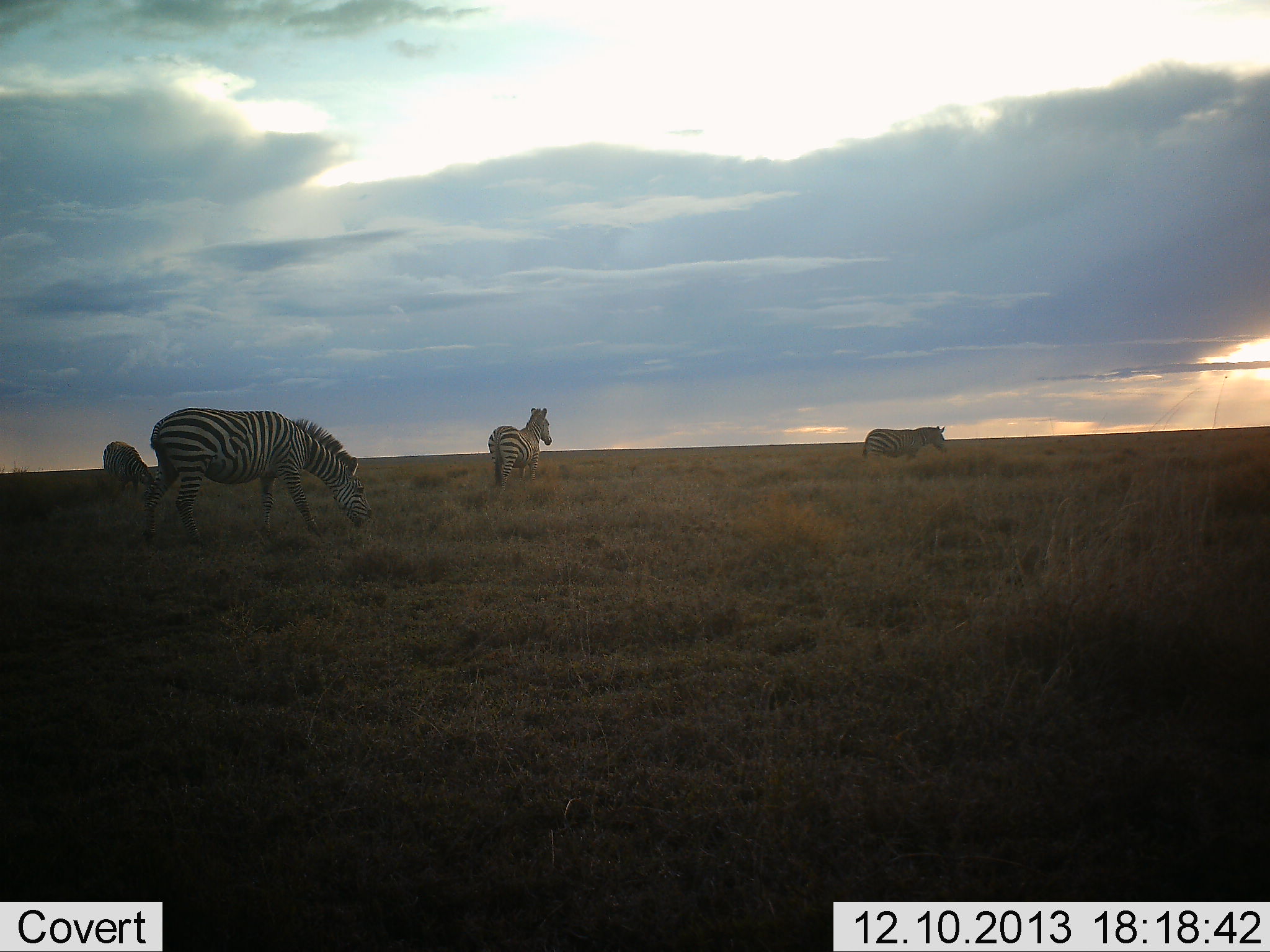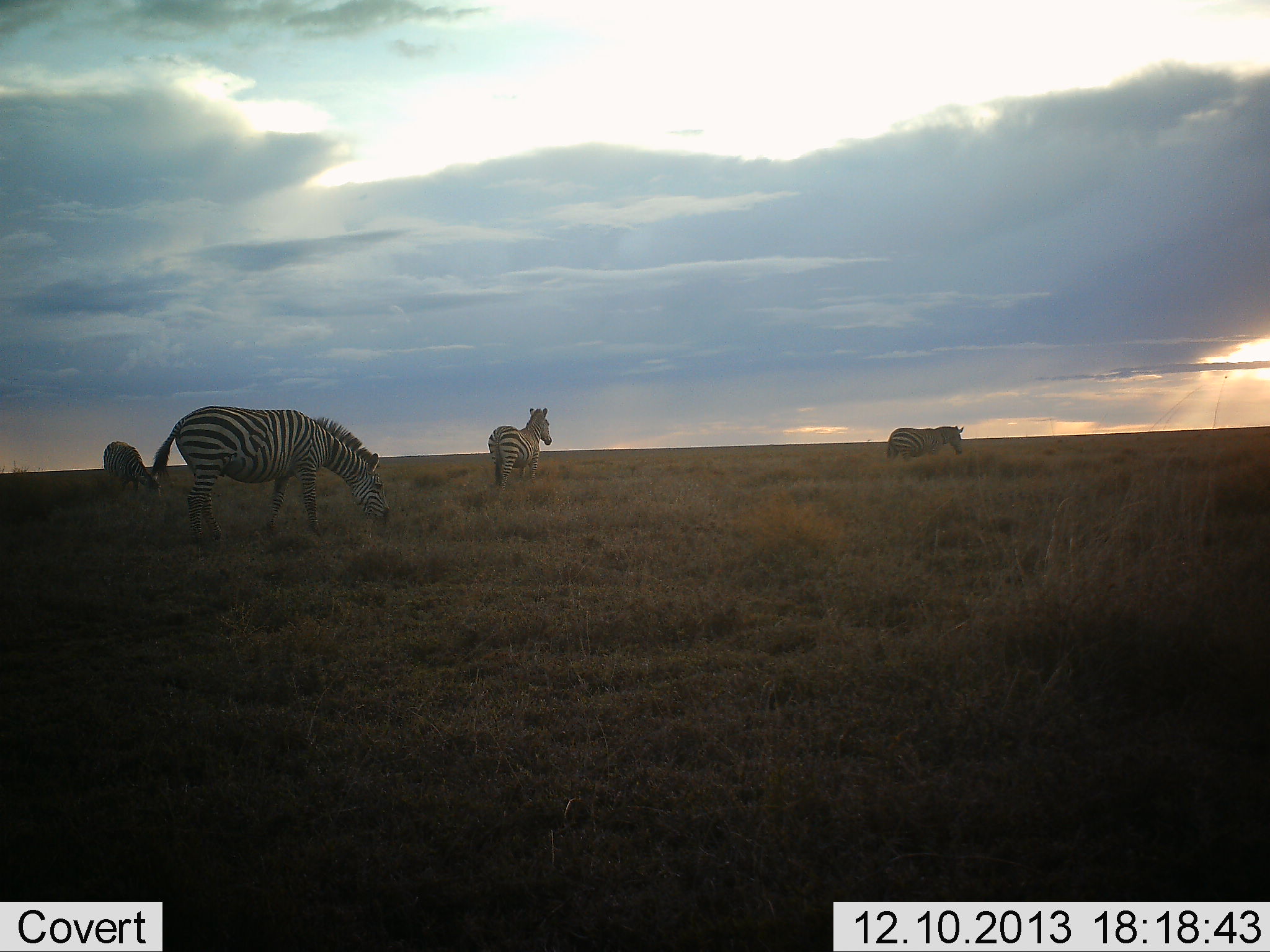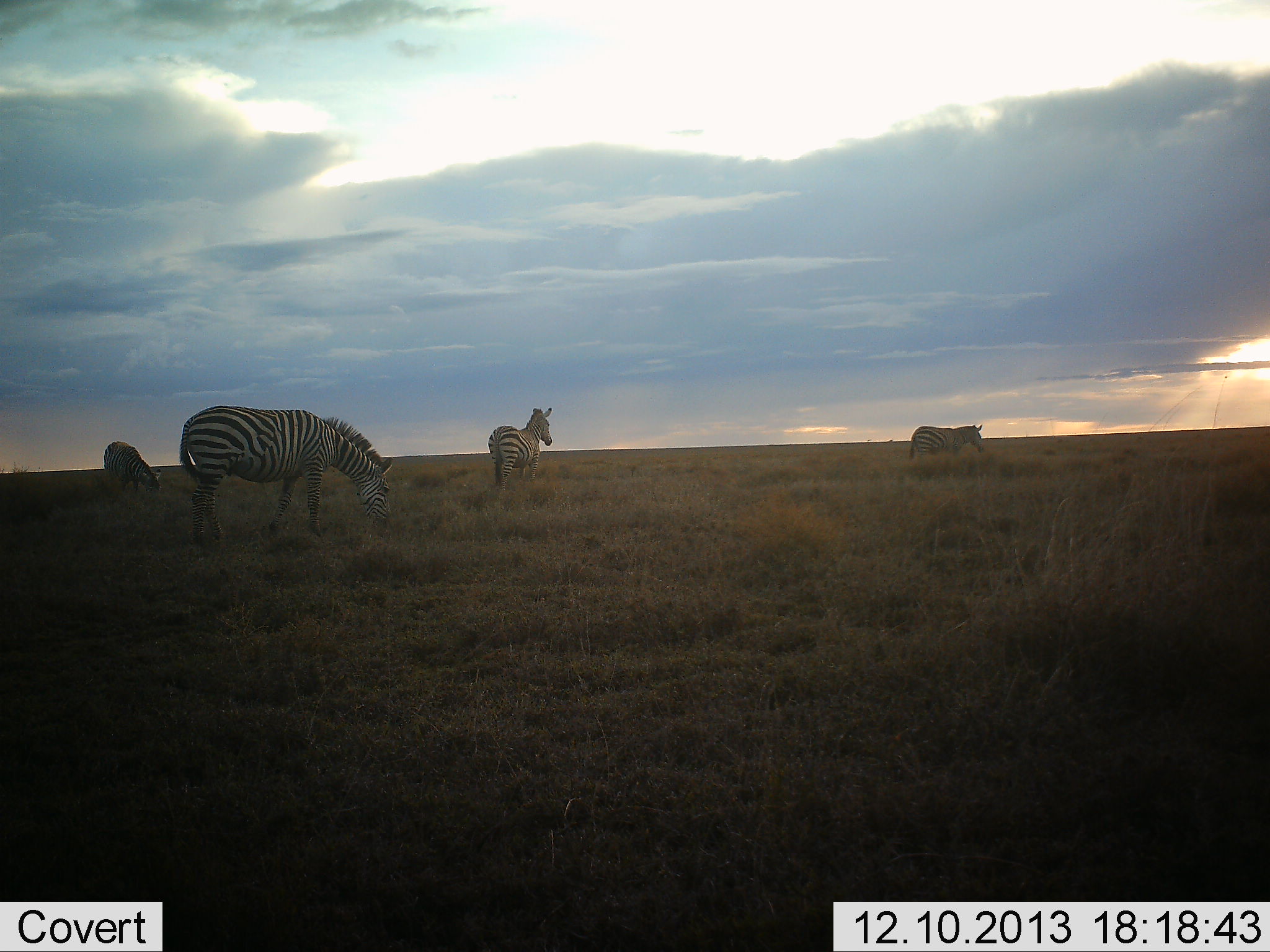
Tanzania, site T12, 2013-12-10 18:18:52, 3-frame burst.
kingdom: Animalia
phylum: Chordata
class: Mammalia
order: Perissodactyla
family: Equidae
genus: Equus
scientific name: Equus quagga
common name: plains zebra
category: zebra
Zebra (plains zebra) (Equus quagga), count 4. Behavior (volunteer vote fractions): standing 80%, resting 0%, moving 60%, interacting 0%. Young present (vote fraction): 10%. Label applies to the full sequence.